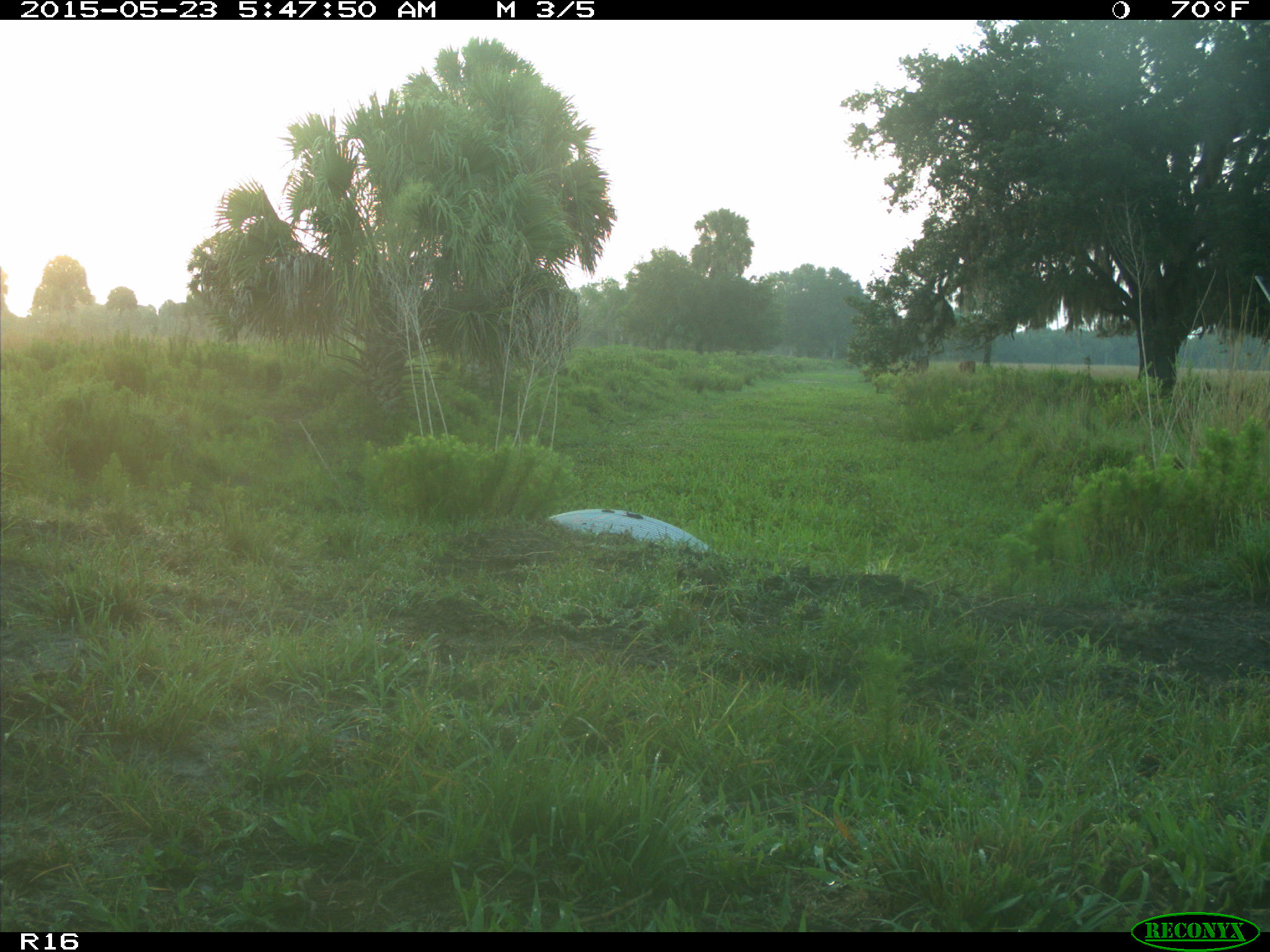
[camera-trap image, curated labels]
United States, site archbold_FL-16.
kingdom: Animalia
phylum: Chordata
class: Mammalia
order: Artiodactyla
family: Bovidae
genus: Bos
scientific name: Bos taurus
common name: domestic cow